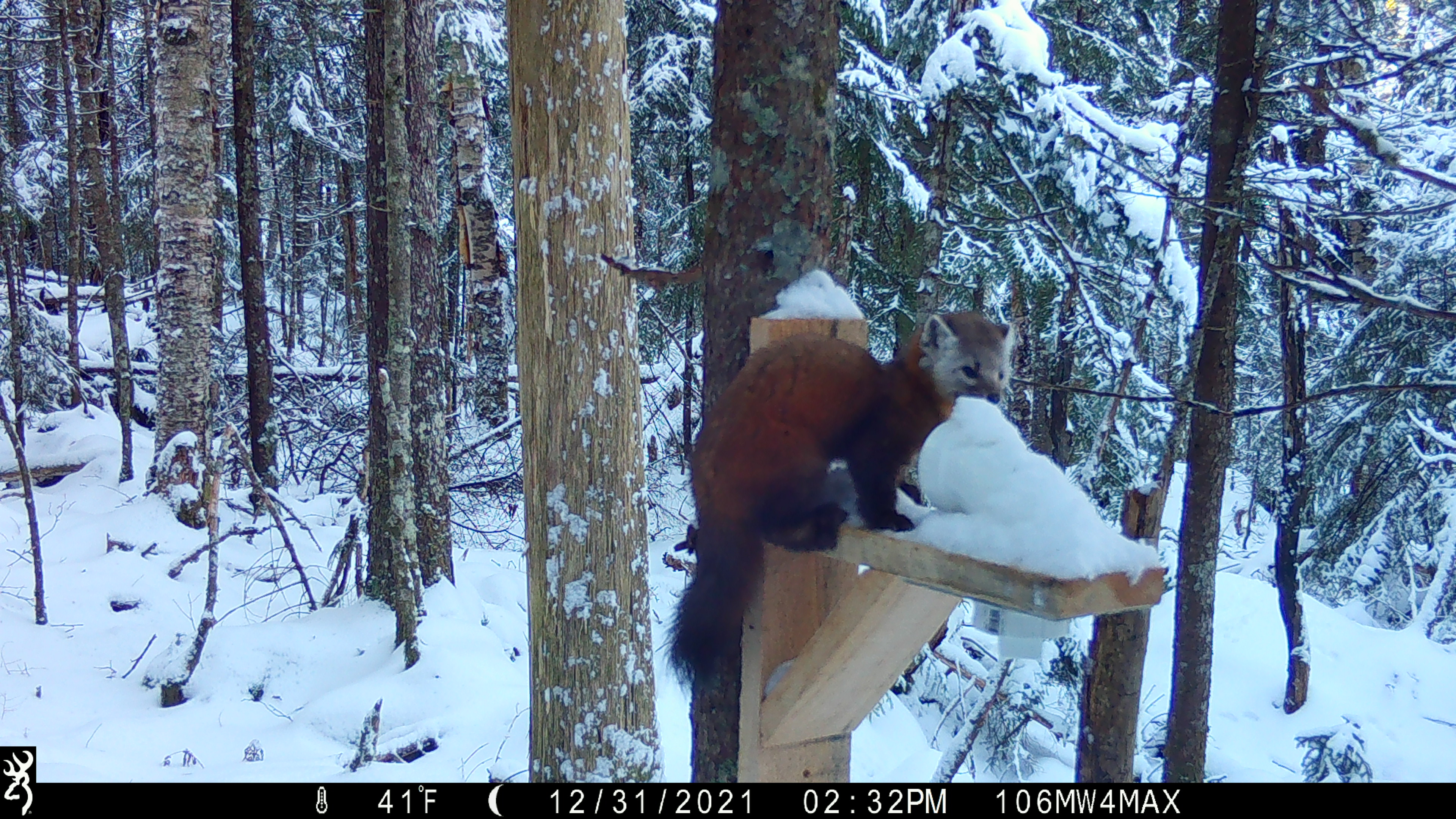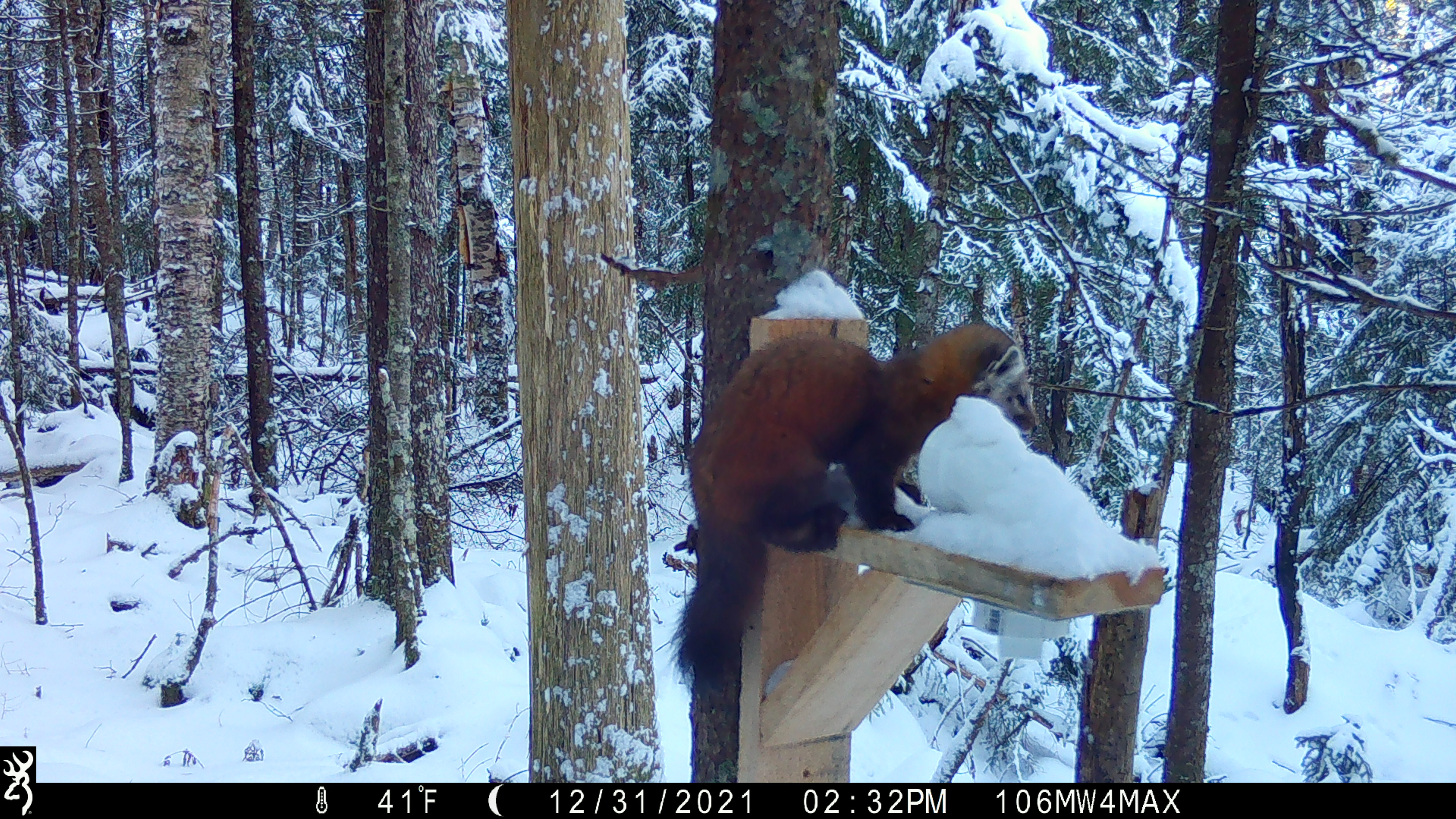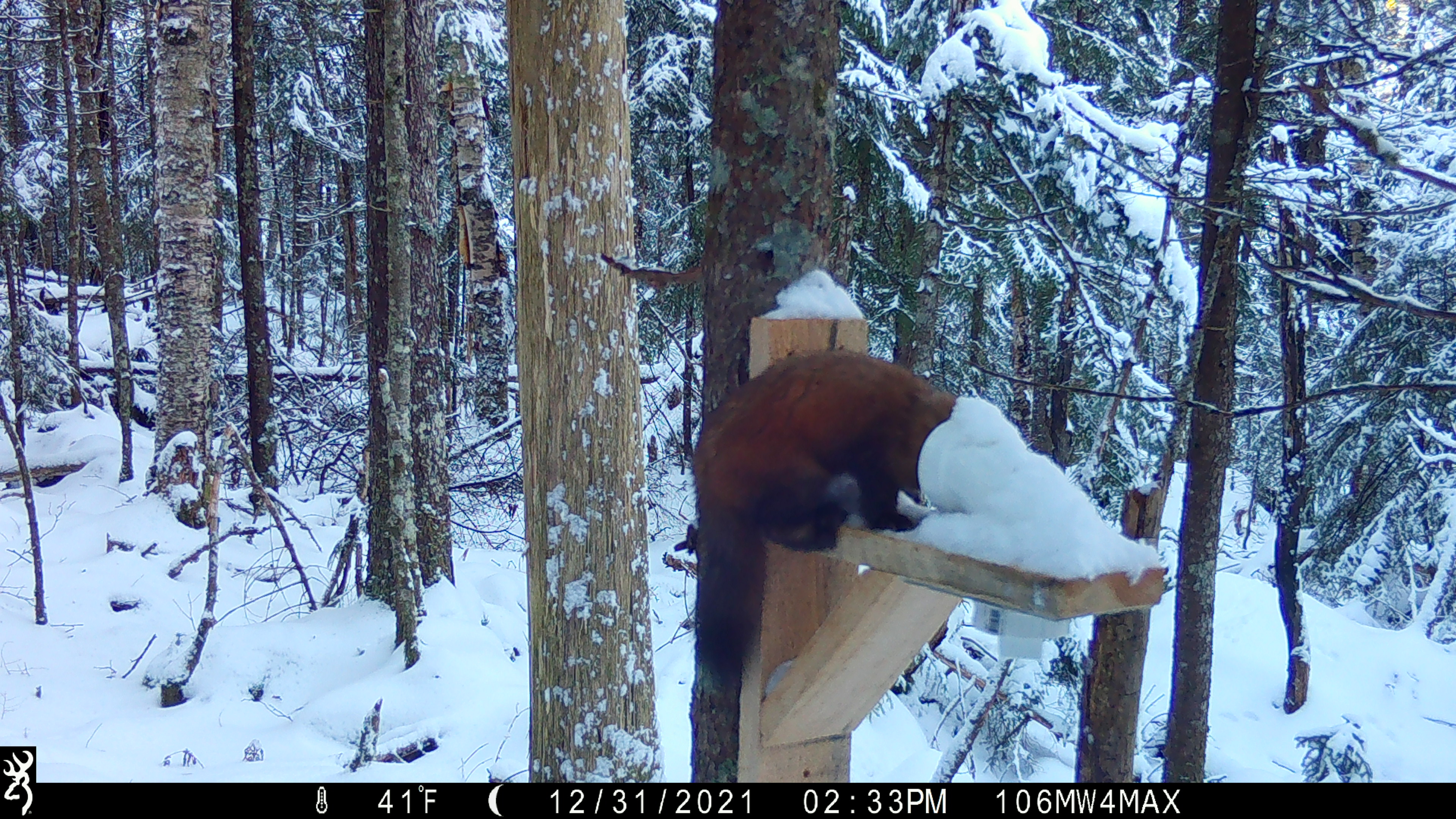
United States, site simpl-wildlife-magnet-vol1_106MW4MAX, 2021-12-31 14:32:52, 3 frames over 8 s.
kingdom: Animalia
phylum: Chordata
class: Mammalia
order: Carnivora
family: Mustelidae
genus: Martes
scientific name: Martes americana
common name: american marten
American marten (Martes americana).